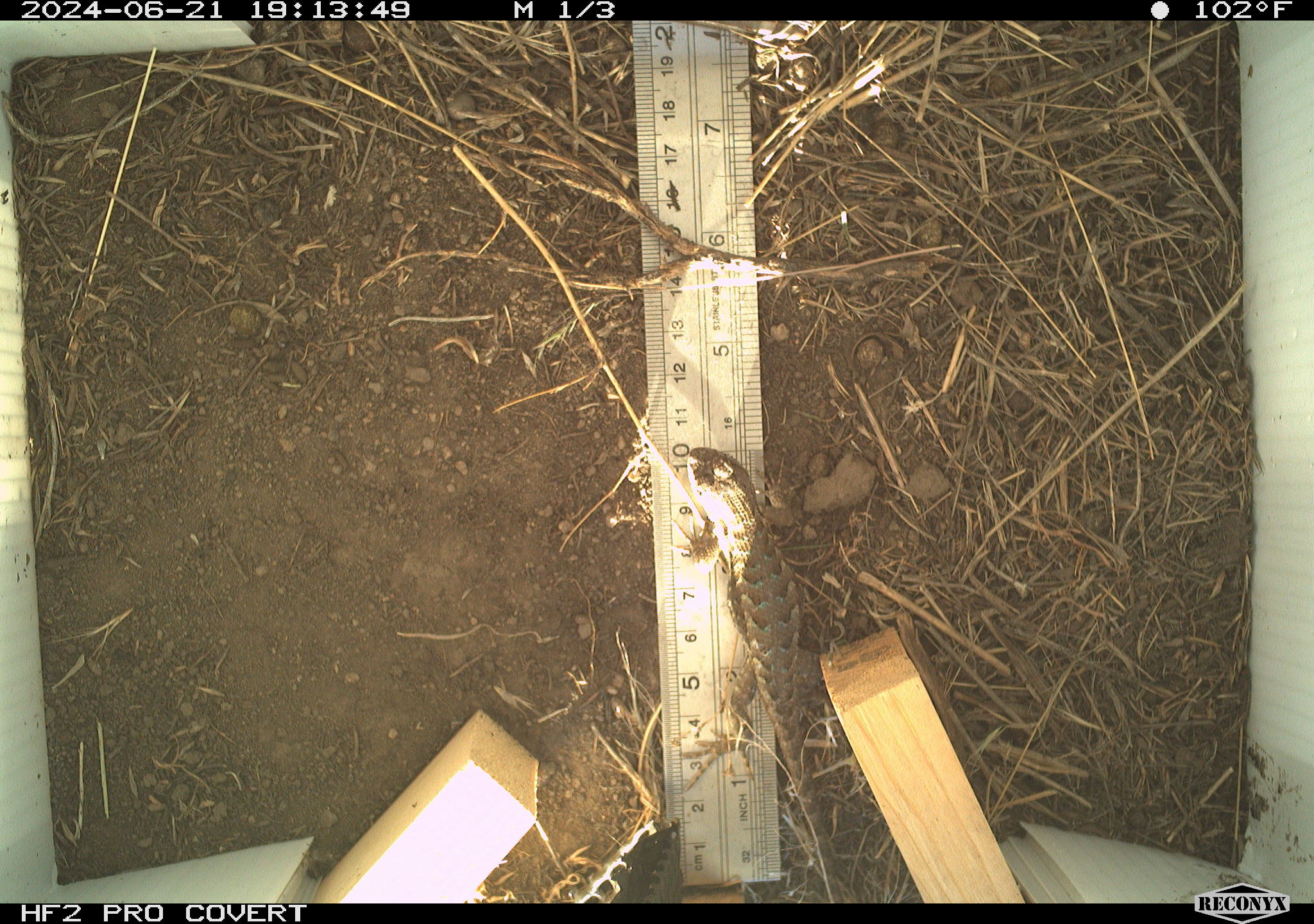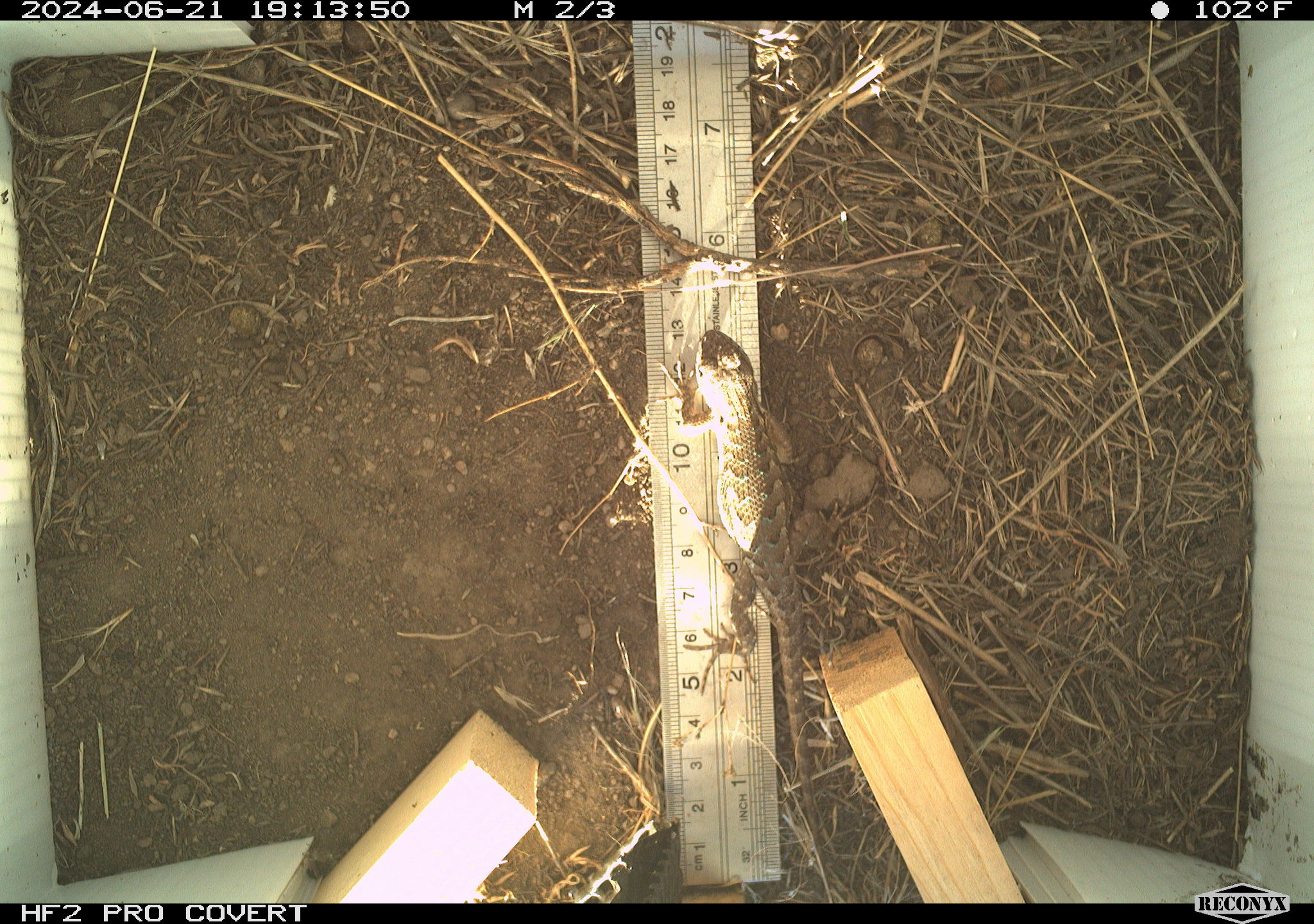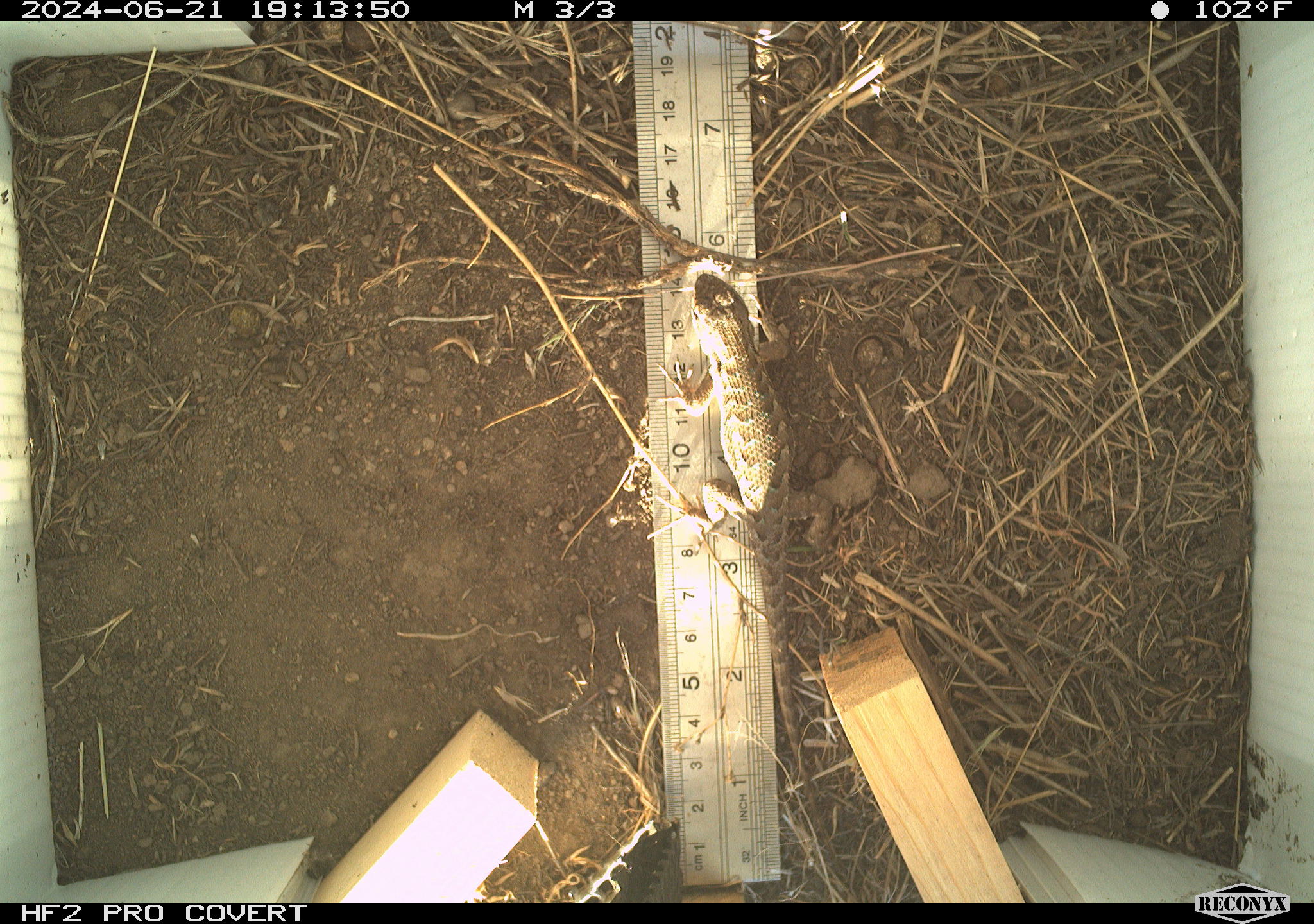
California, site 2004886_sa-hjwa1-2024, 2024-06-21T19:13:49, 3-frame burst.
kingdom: Animalia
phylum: Chordata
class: Reptilia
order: Squamata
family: Phrynosomatidae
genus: Sceloporus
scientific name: Sceloporus occidentalis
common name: western fence lizard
Western fence lizard (Sceloporus occidentalis).